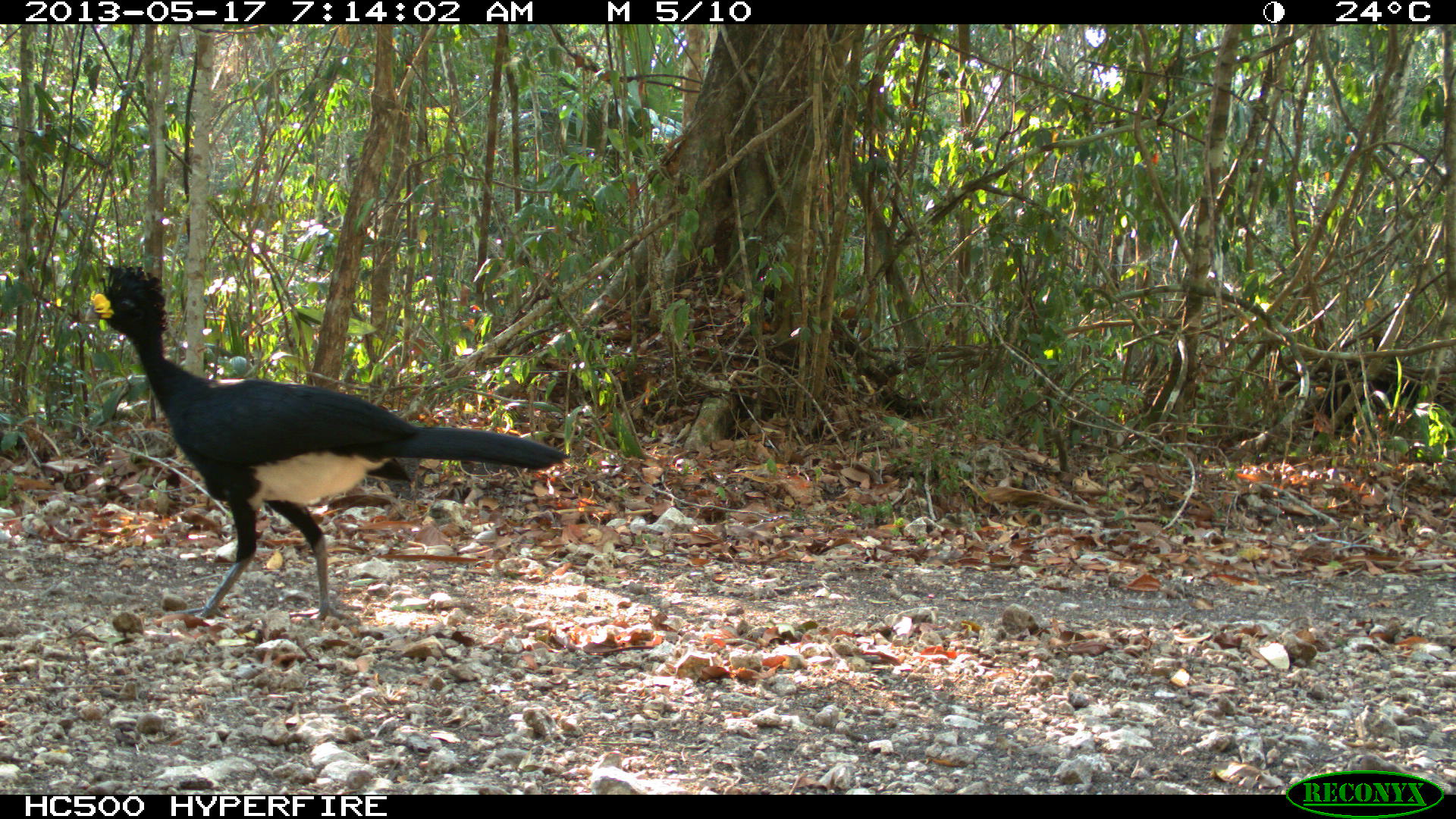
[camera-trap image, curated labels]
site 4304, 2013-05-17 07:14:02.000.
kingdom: Animalia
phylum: Chordata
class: Aves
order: Galliformes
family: Cracidae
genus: Crax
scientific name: Crax rubra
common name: great curassow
Crax rubra (great curassow), count 1, sex male.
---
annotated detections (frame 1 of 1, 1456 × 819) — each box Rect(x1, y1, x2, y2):
crax rubra: Rect(84, 264, 573, 618)